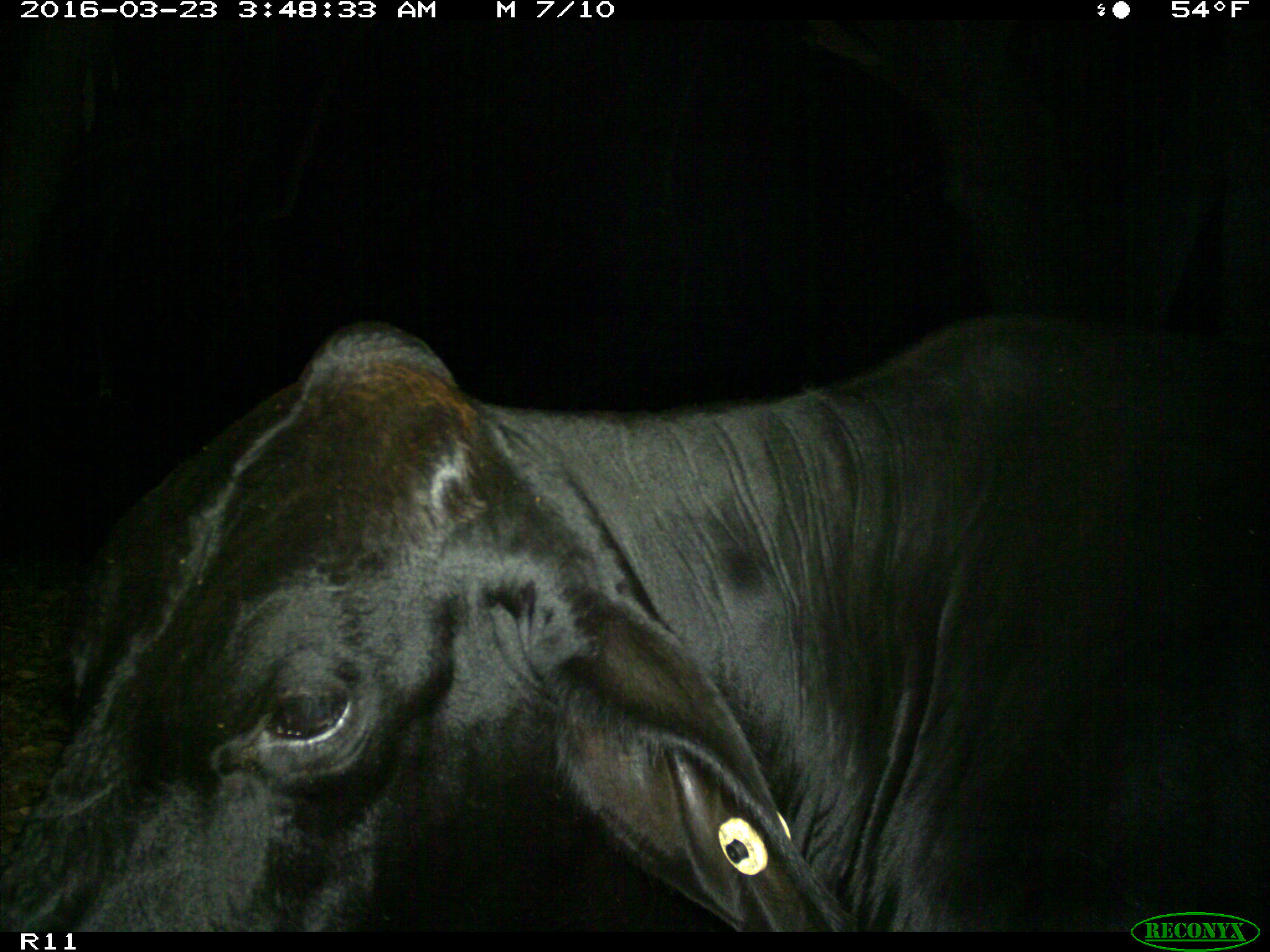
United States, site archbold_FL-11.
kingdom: Animalia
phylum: Chordata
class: Mammalia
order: Artiodactyla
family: Bovidae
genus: Bos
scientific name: Bos taurus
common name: domestic cow